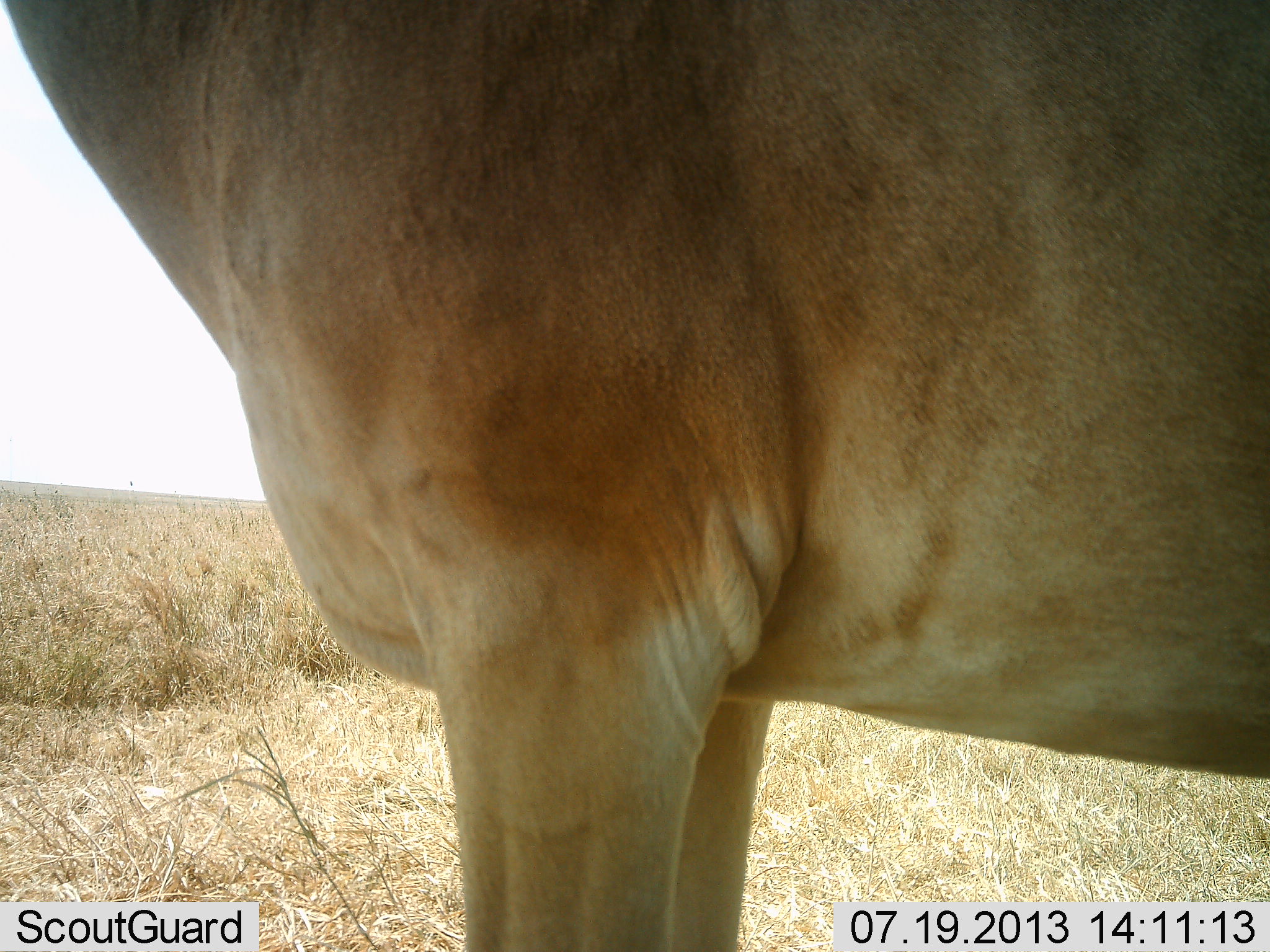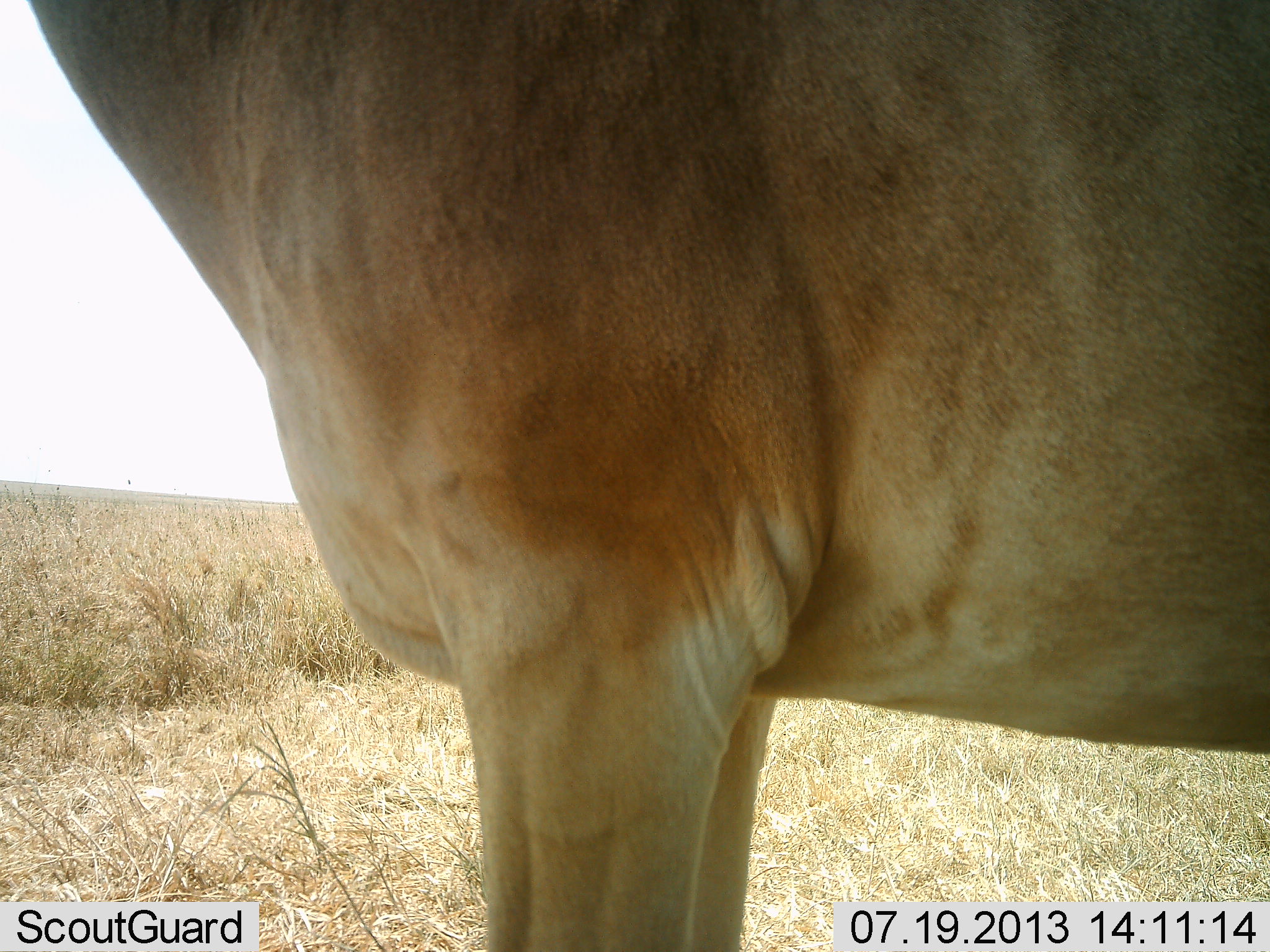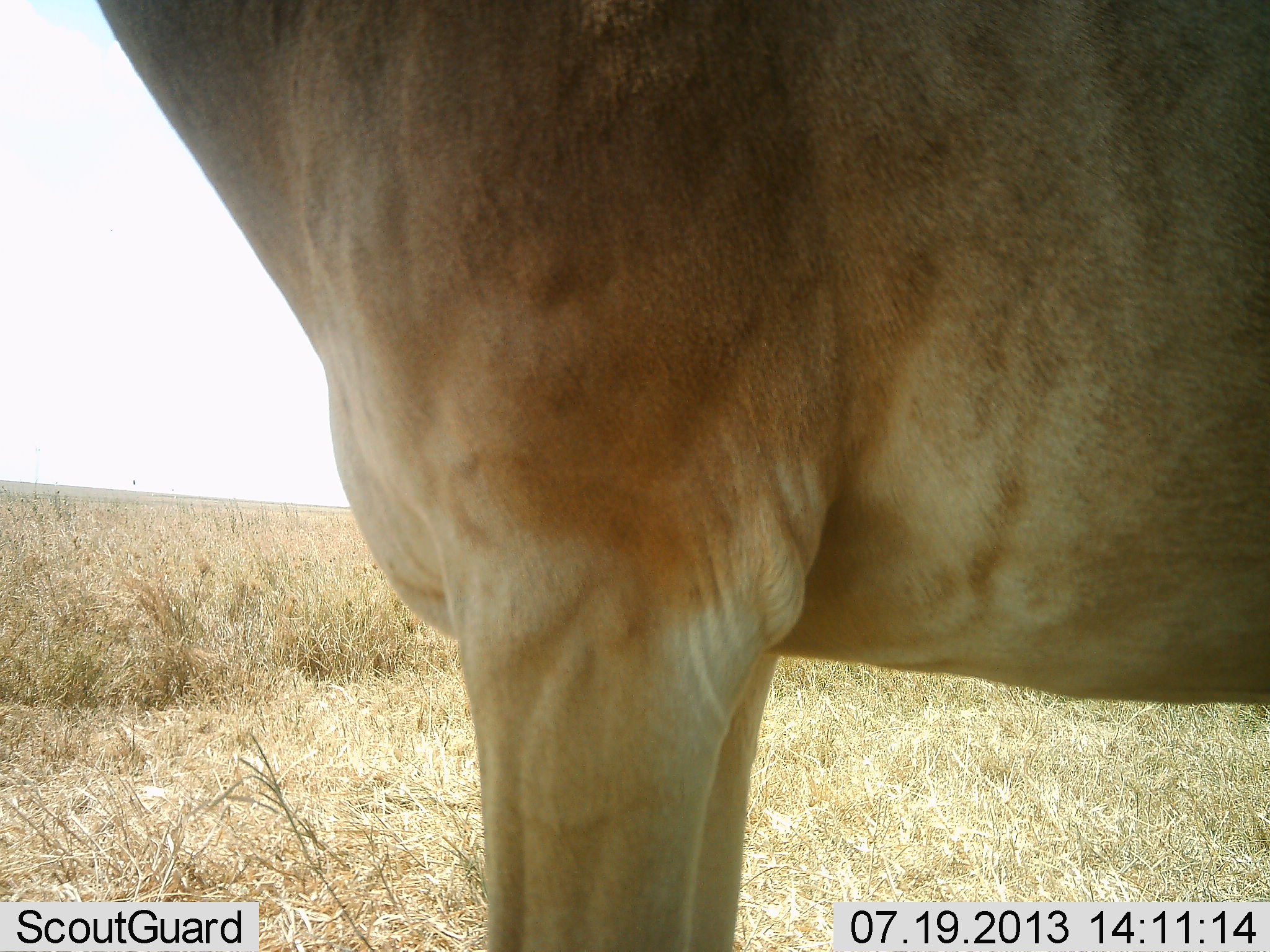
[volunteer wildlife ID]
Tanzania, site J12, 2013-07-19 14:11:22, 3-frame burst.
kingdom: Animalia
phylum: Chordata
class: Mammalia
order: Artiodactyla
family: Bovidae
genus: Alcelaphus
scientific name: Alcelaphus buselaphus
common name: hartebeest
Hartebeest (Alcelaphus buselaphus), count 1. Behavior (volunteer vote fractions): standing 100%, resting 0%, moving 0%, interacting 0%. Young present (vote fraction): 0%. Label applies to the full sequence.